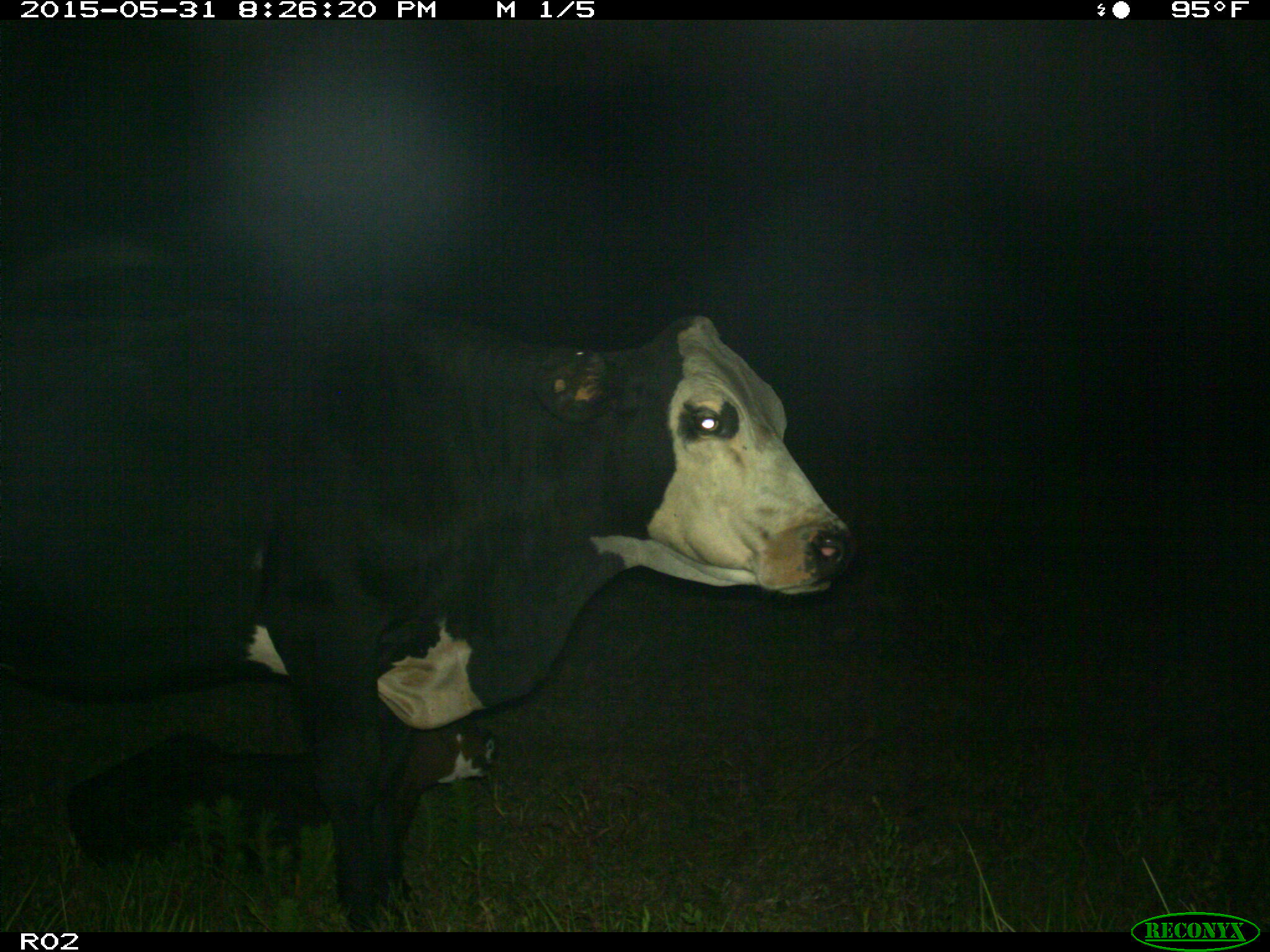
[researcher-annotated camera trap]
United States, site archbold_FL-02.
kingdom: Animalia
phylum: Chordata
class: Mammalia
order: Artiodactyla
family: Bovidae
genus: Bos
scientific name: Bos taurus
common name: domestic cow